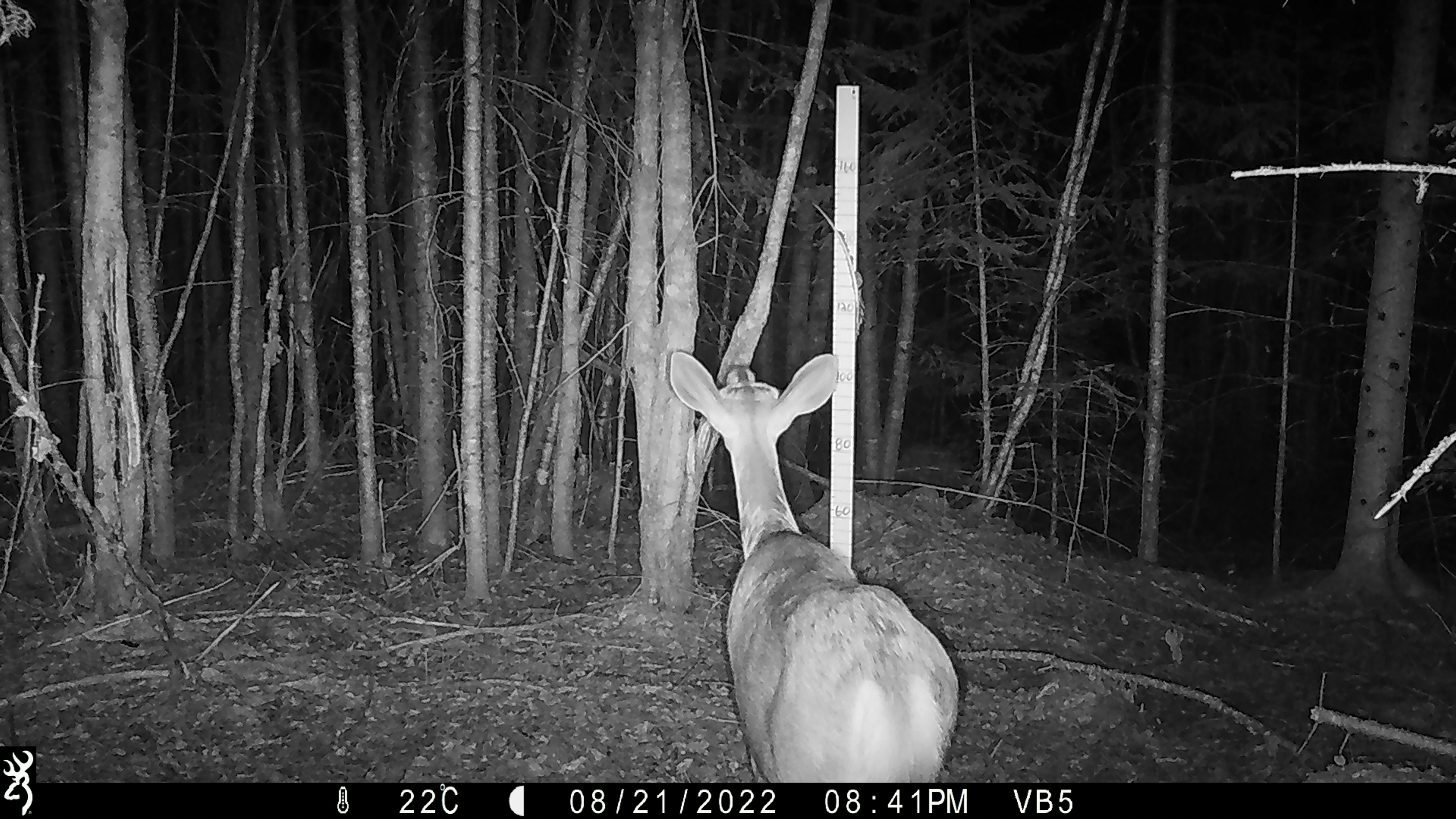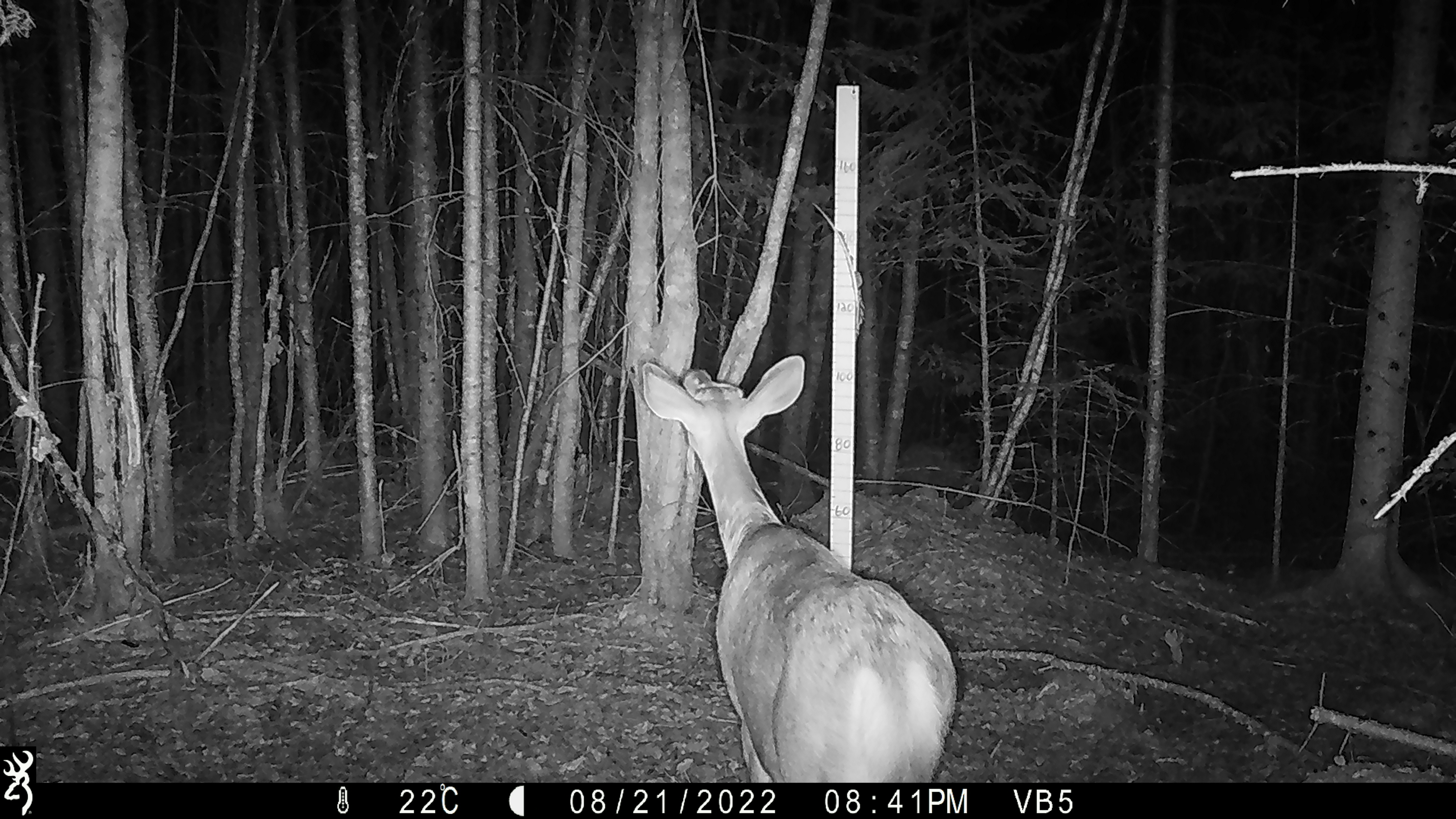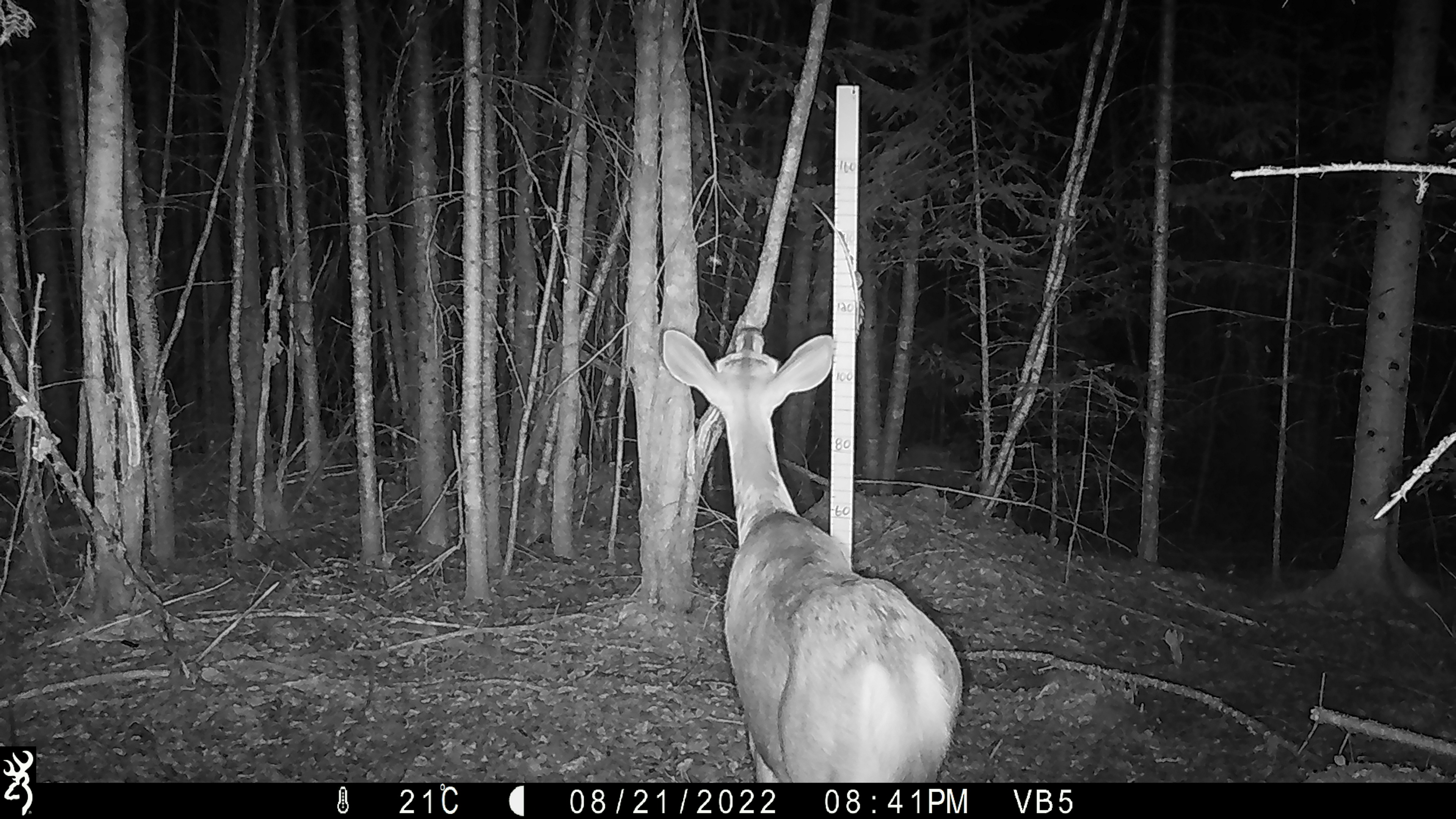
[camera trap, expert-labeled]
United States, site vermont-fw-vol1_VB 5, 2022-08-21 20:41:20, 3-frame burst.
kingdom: Animalia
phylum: Chordata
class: Mammalia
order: Artiodactyla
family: Cervidae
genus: Odocoileus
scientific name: Odocoileus virginianus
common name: white-tailed deer